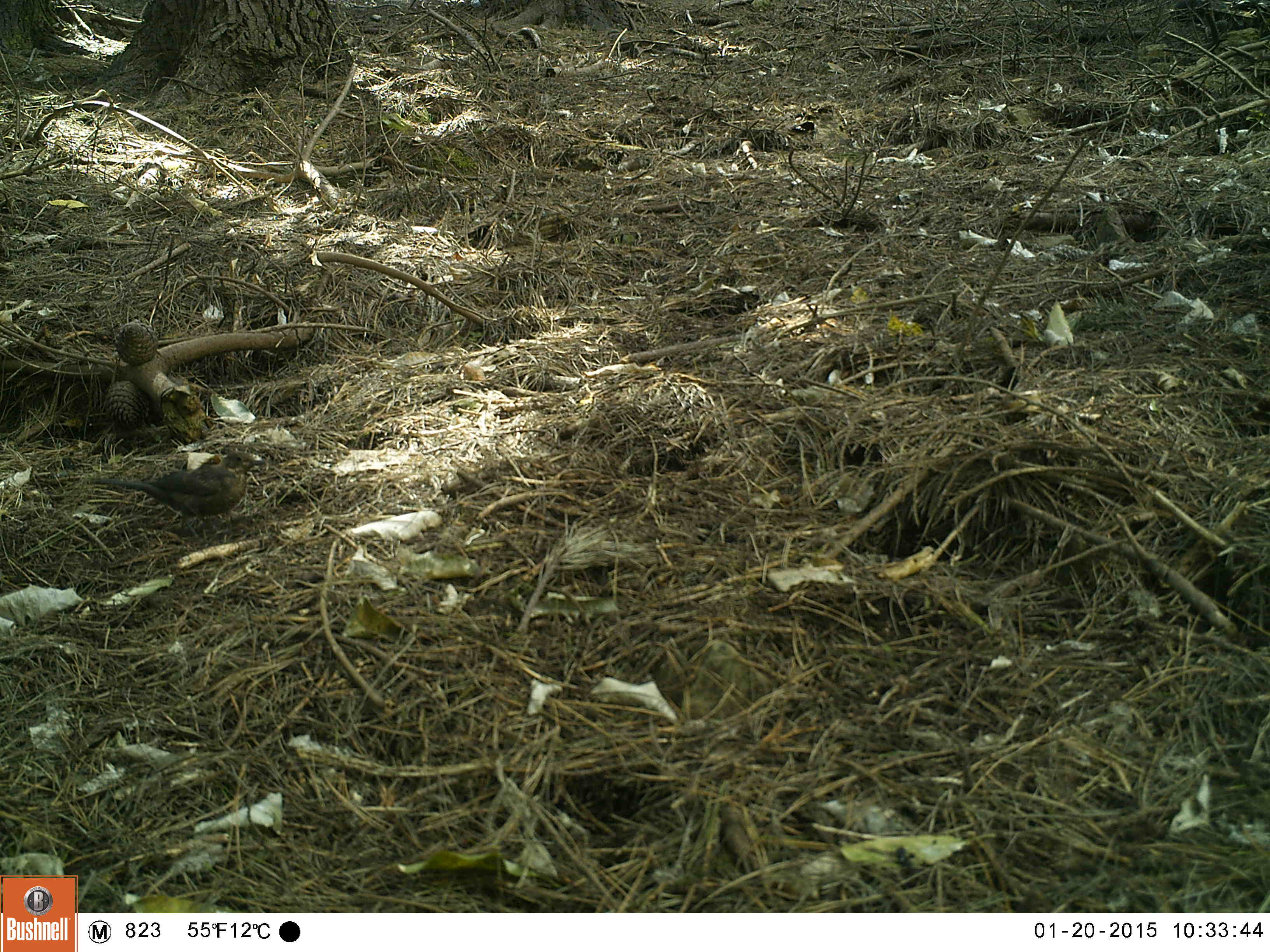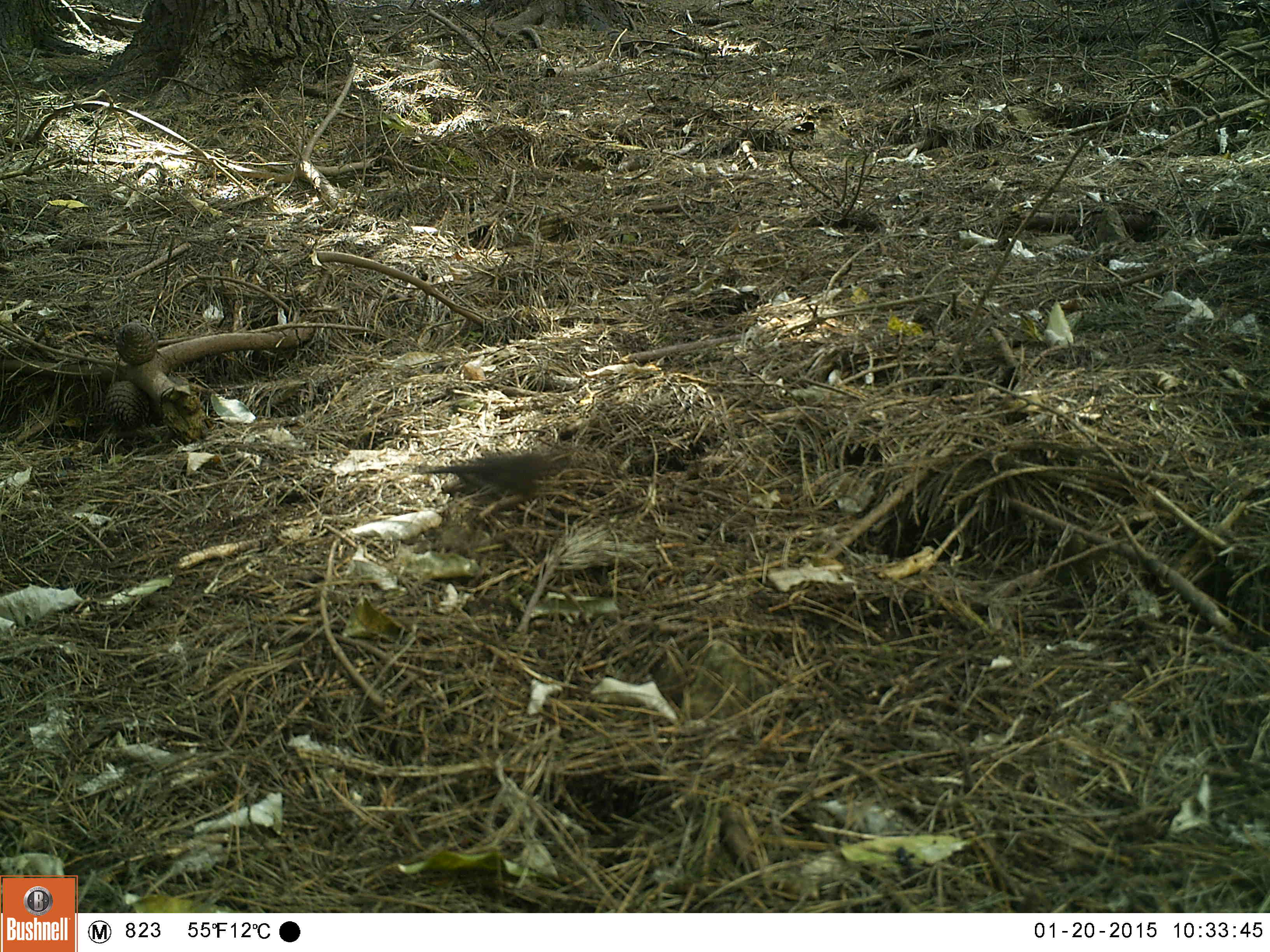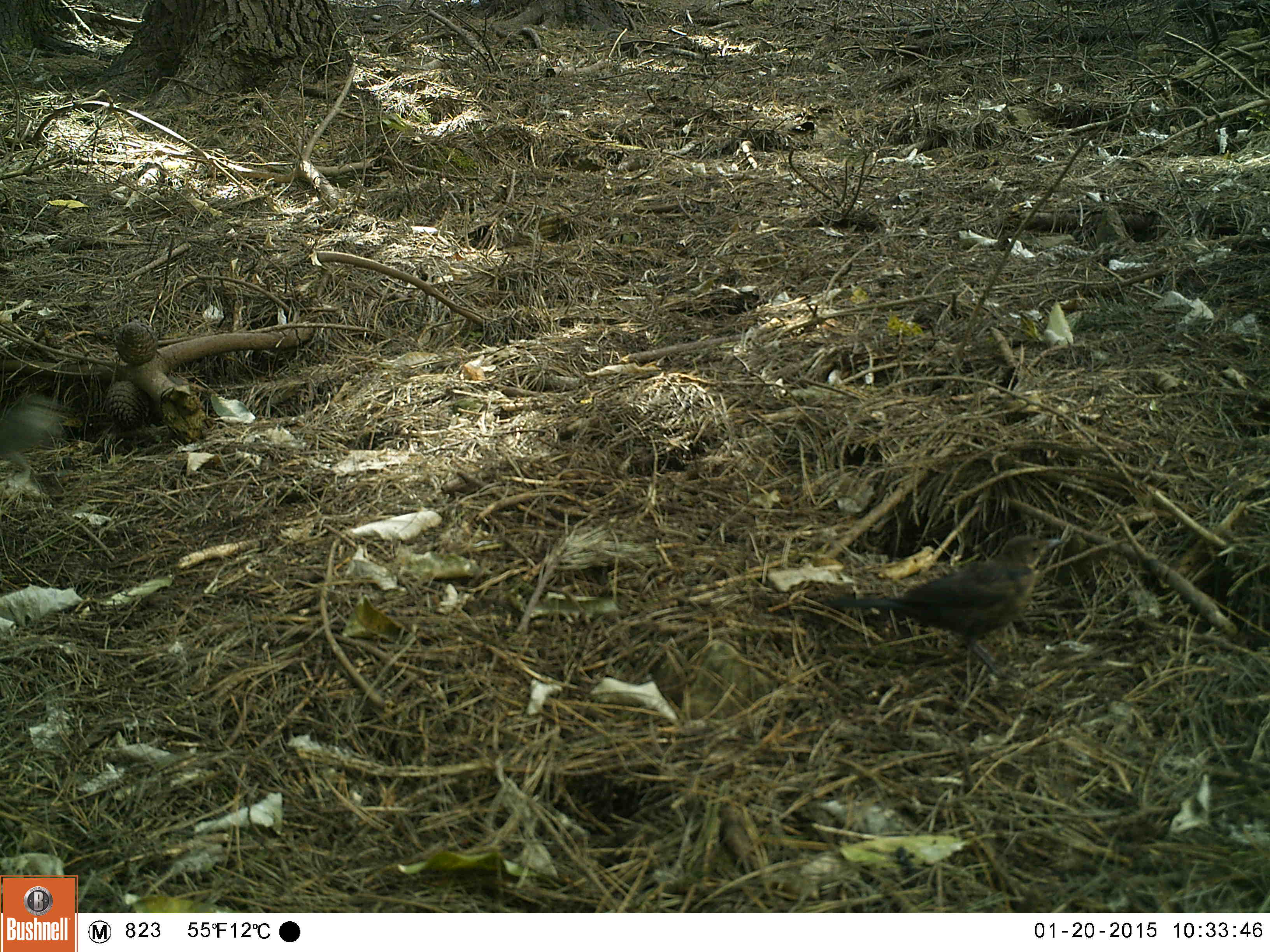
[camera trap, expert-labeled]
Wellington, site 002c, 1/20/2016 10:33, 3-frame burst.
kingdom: Animalia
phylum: Chordata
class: Aves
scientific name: Aves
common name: bird